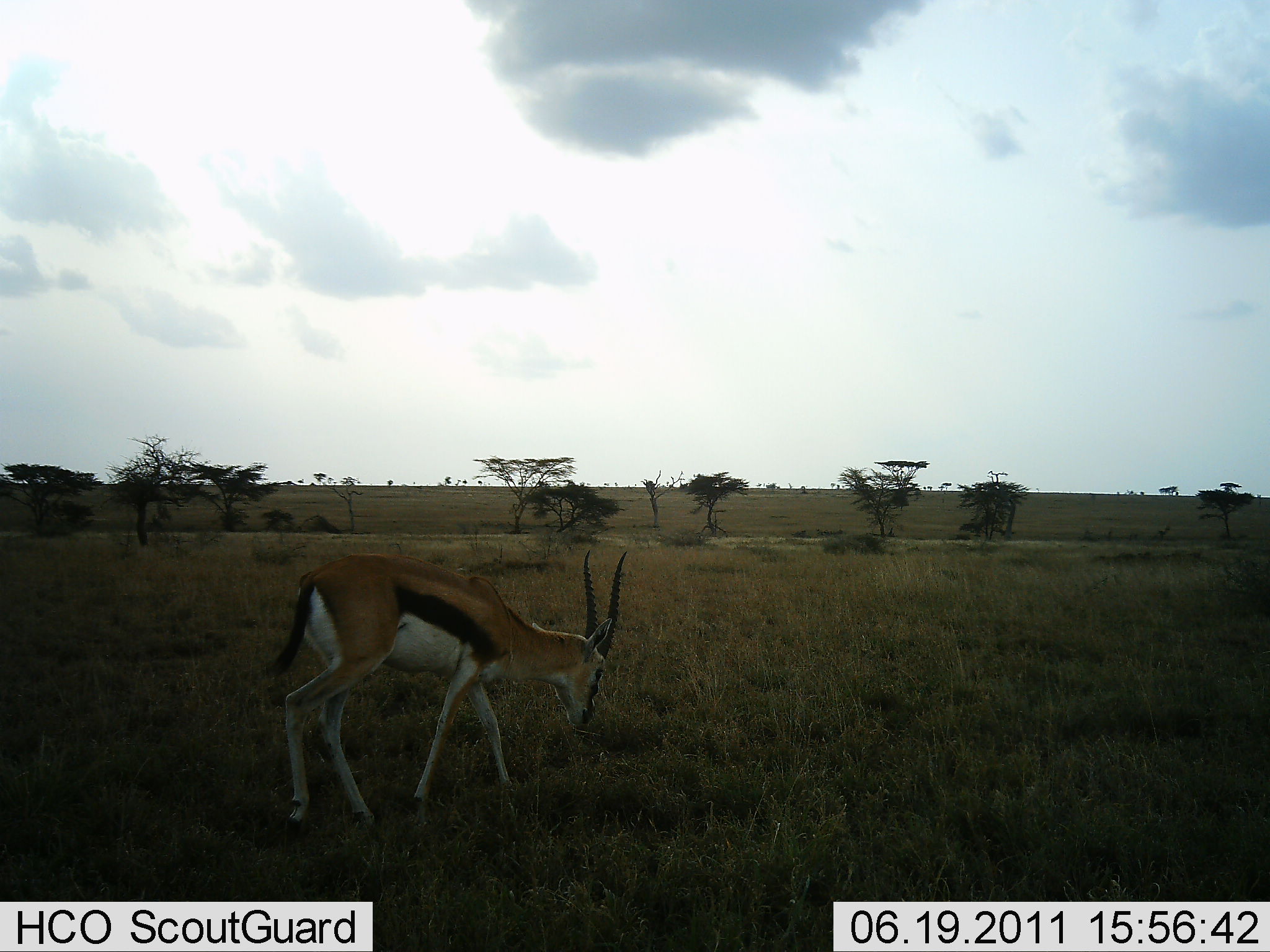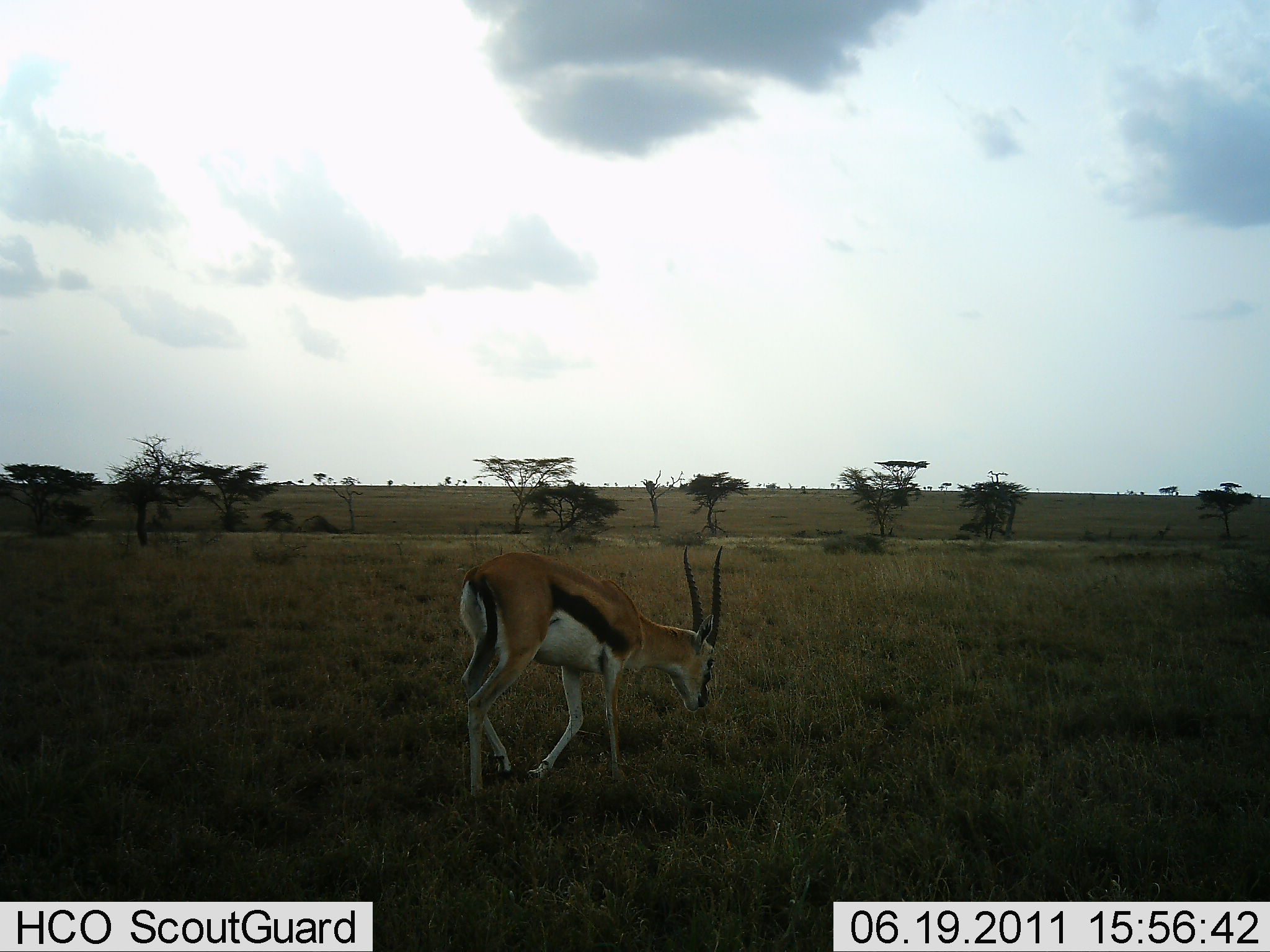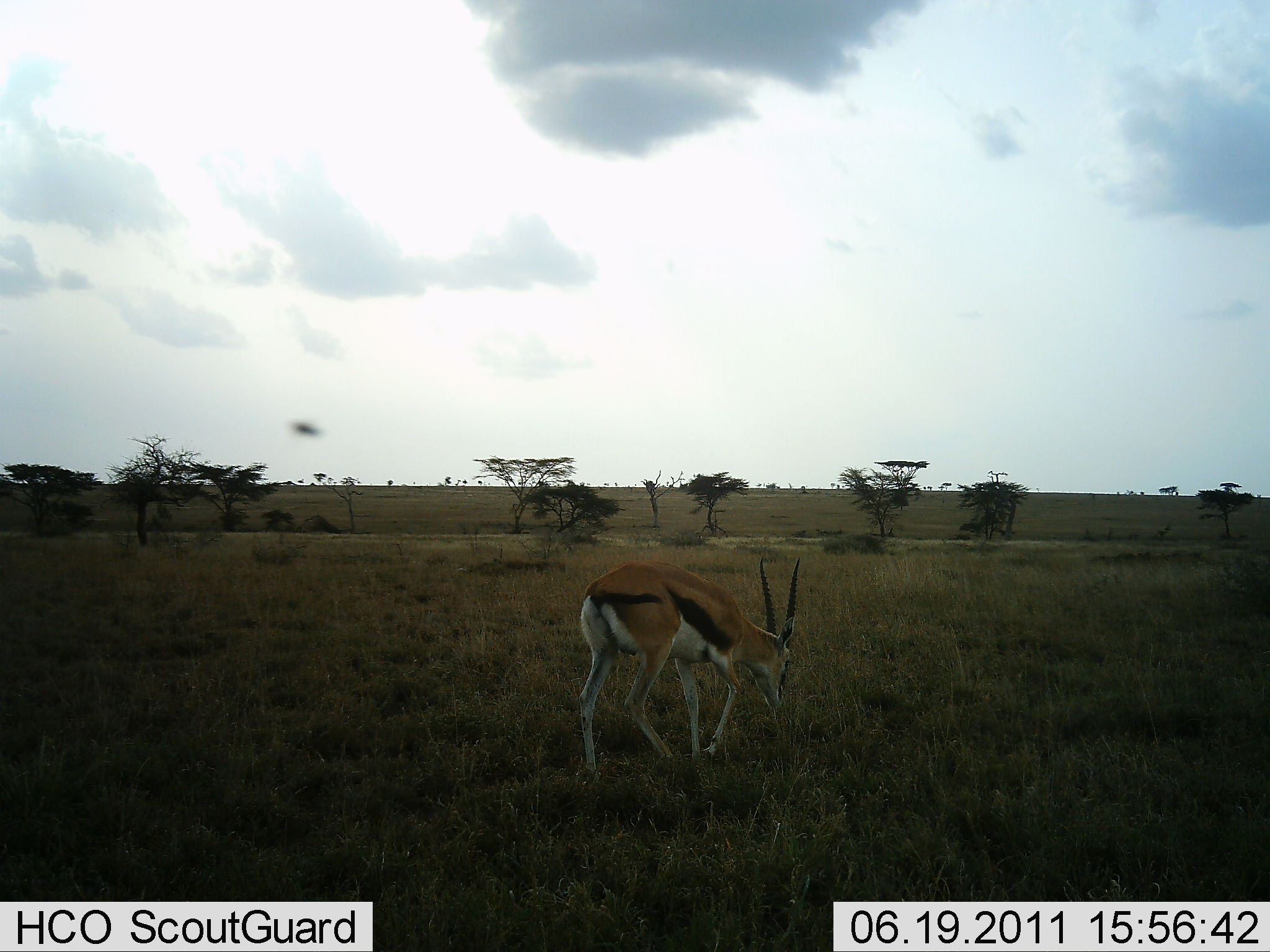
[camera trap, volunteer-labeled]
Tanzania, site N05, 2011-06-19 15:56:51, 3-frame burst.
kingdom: Animalia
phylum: Chordata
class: Mammalia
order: Artiodactyla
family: Bovidae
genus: Eudorcas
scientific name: Eudorcas thomsonii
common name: thomson's gazelle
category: gazellethomsons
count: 1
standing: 10%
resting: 0%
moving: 70%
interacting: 0%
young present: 0%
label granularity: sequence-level